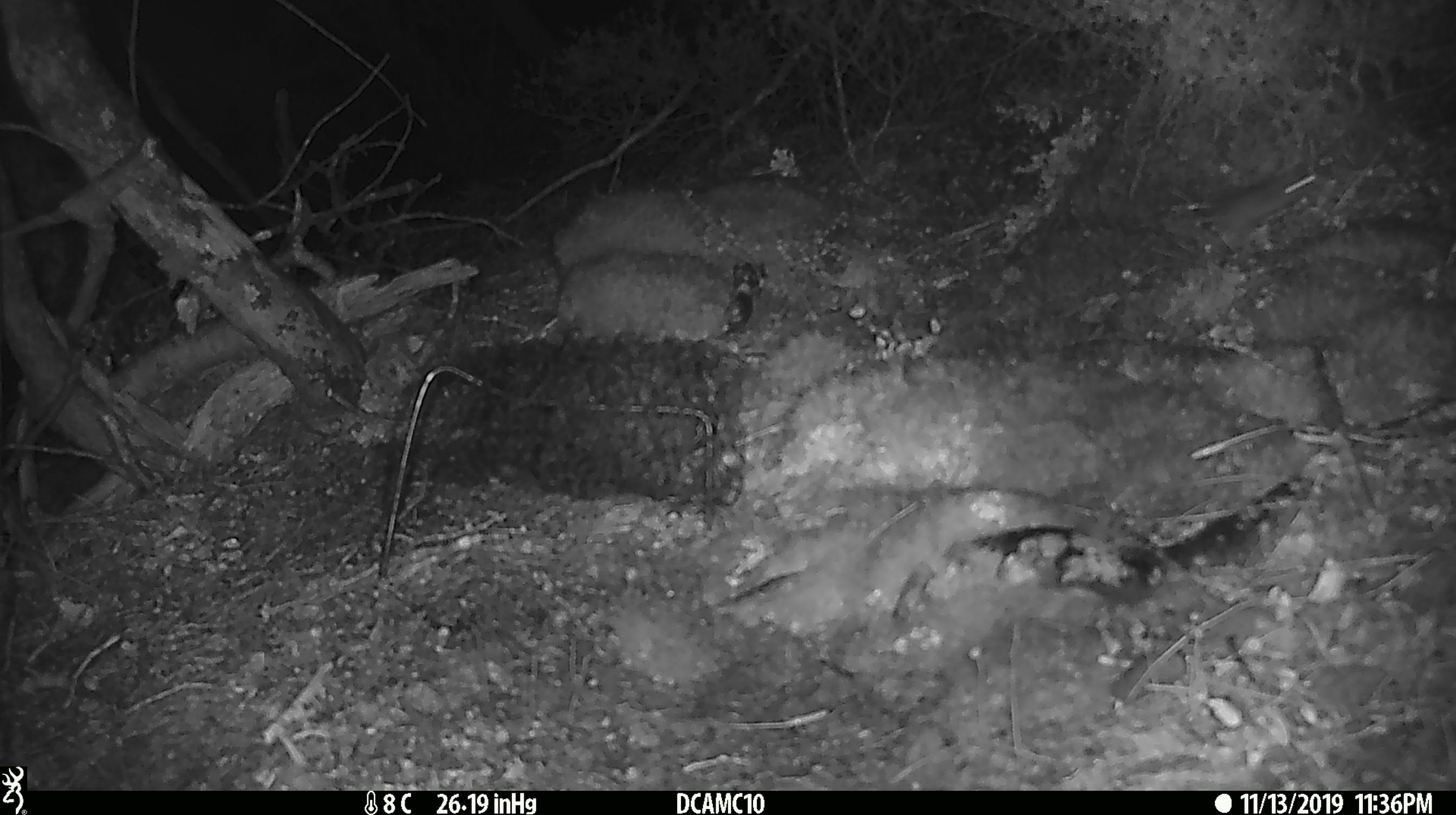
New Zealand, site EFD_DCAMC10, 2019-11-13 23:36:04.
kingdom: Animalia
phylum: Chordata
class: Mammalia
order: Rodentia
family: Muridae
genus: Mus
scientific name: Mus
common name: mouse